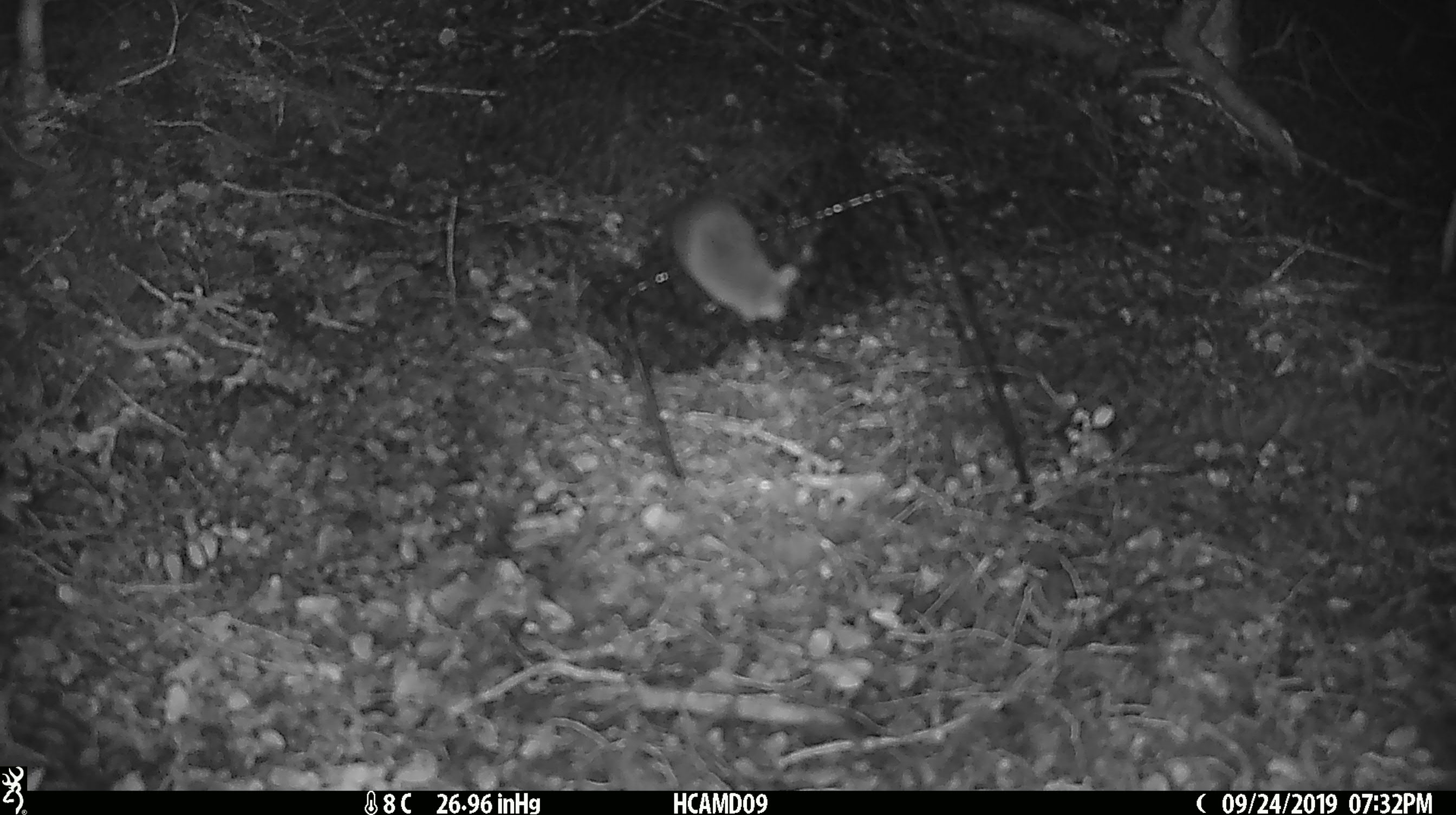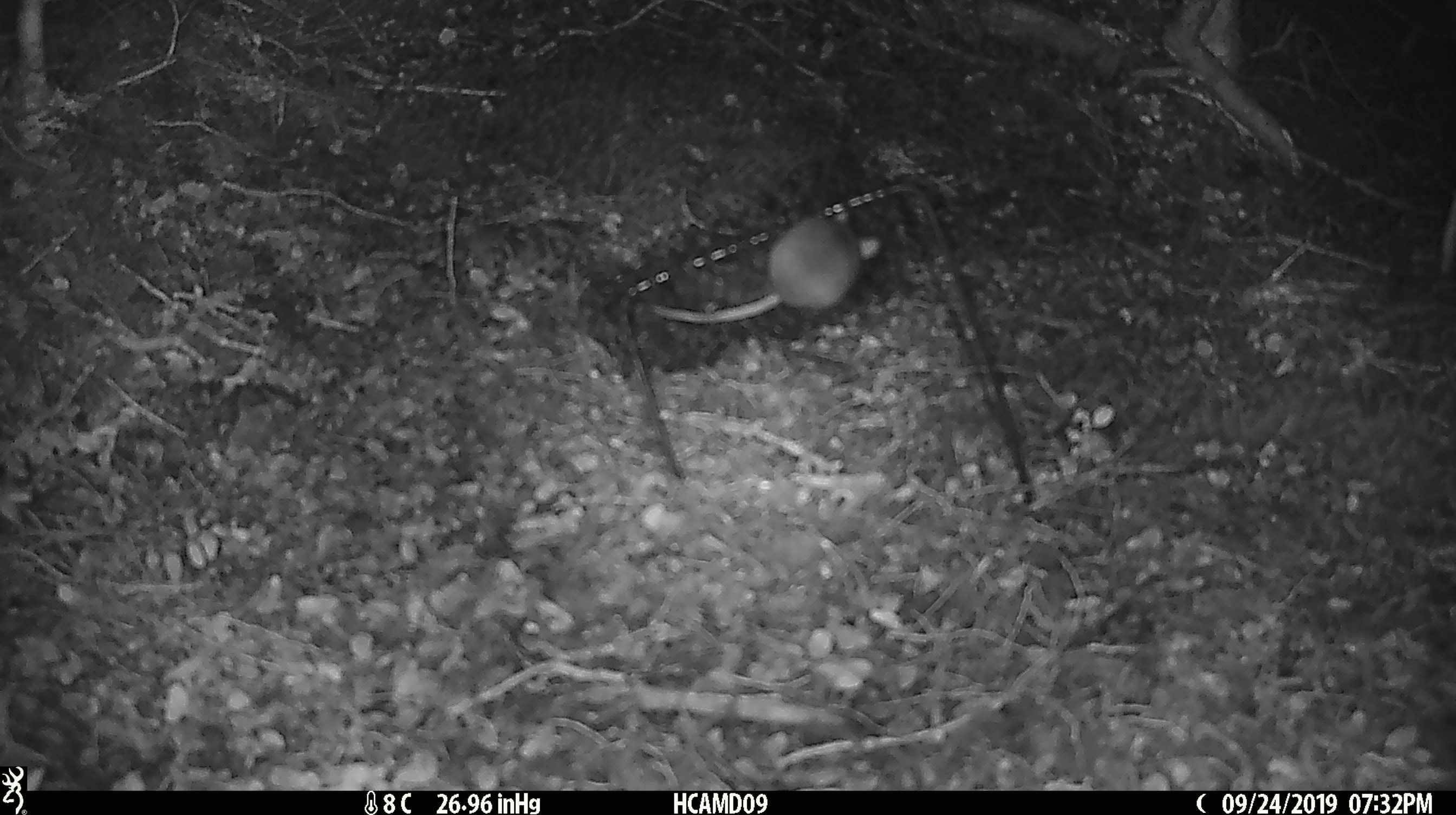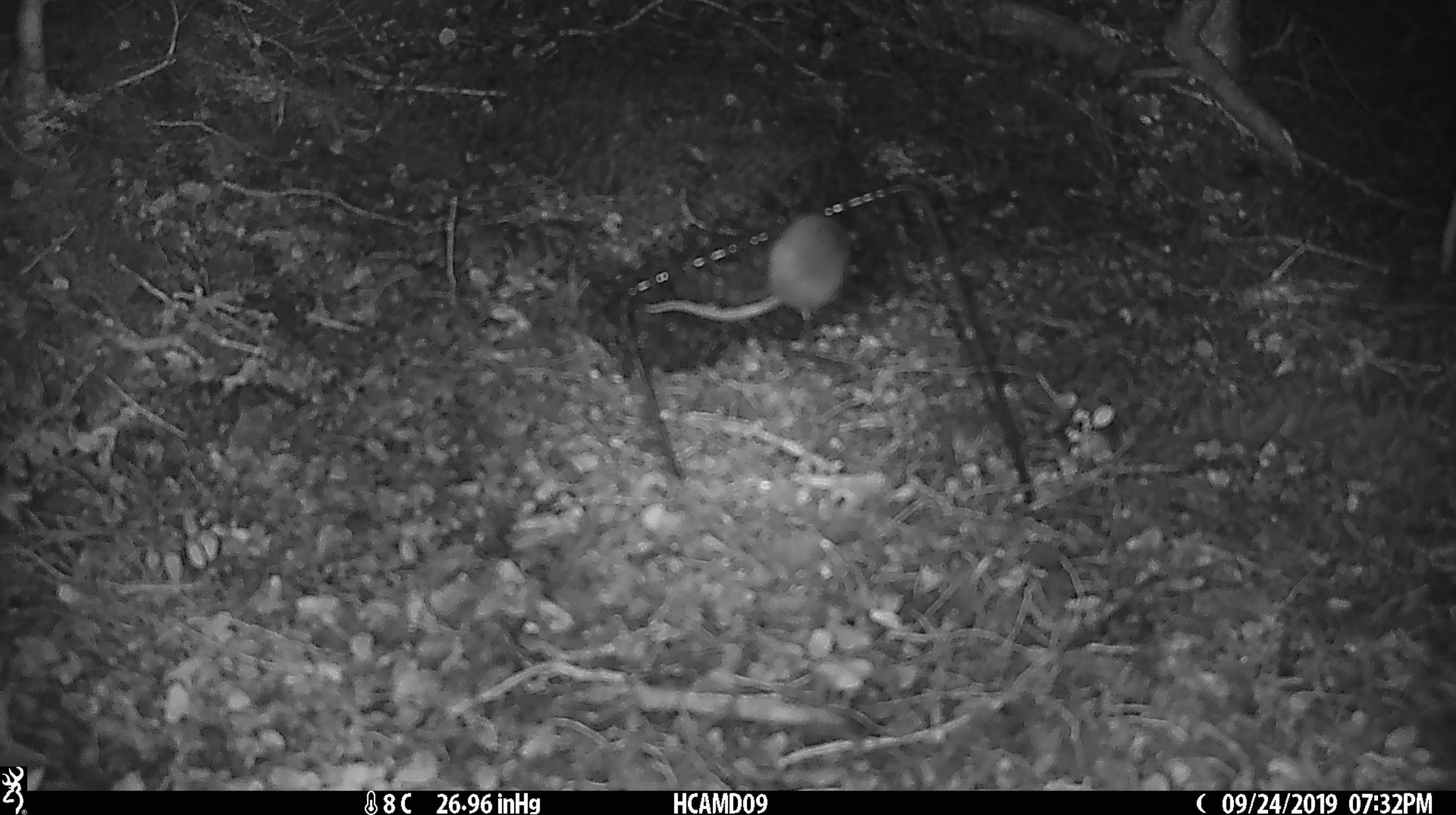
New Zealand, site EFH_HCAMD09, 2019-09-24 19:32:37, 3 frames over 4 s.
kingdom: Animalia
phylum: Chordata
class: Mammalia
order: Rodentia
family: Muridae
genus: Mus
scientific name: Mus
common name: mouse